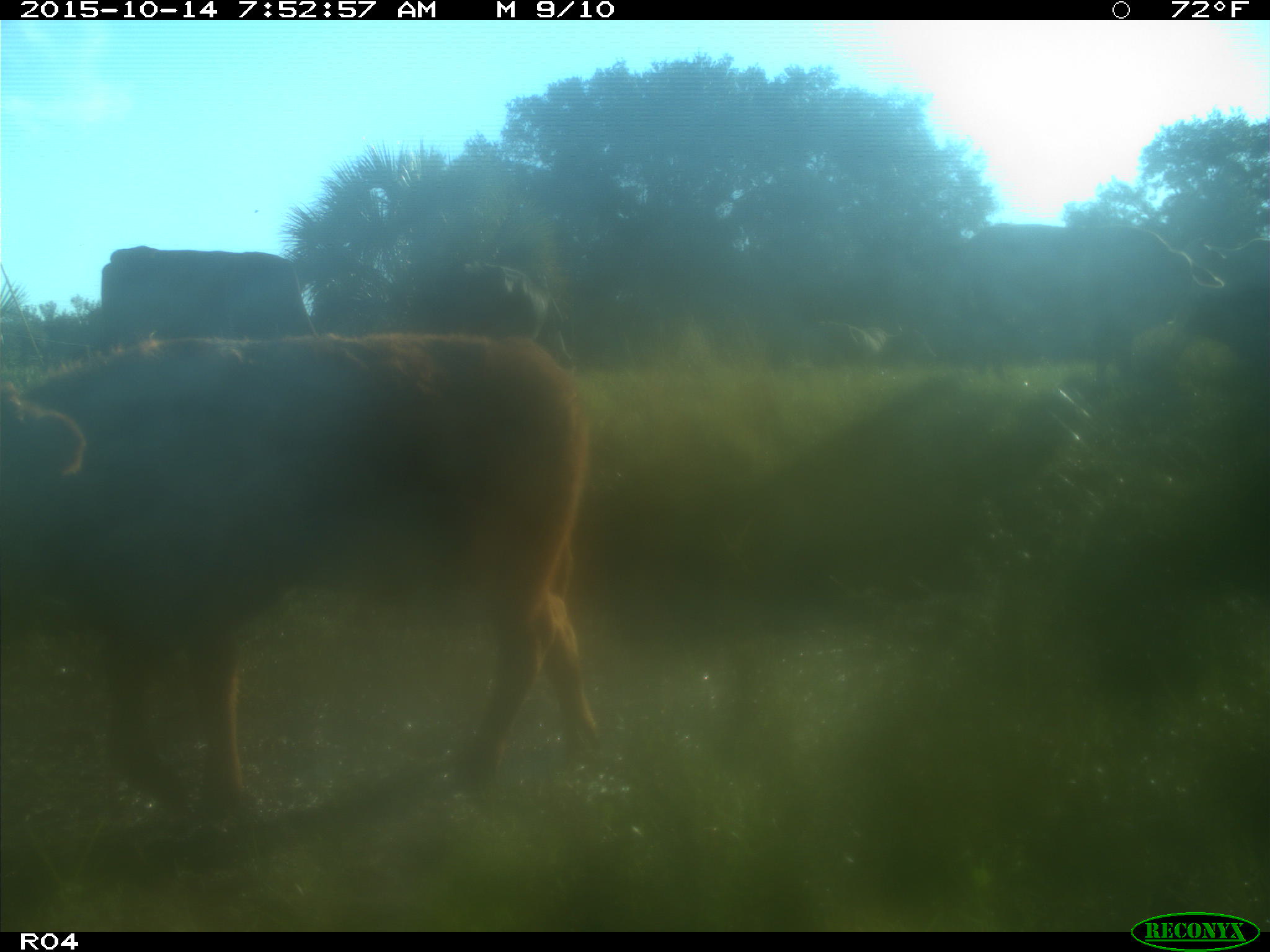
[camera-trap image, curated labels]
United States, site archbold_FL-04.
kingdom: Animalia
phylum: Chordata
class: Mammalia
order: Artiodactyla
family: Bovidae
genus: Bos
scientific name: Bos taurus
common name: domestic cow